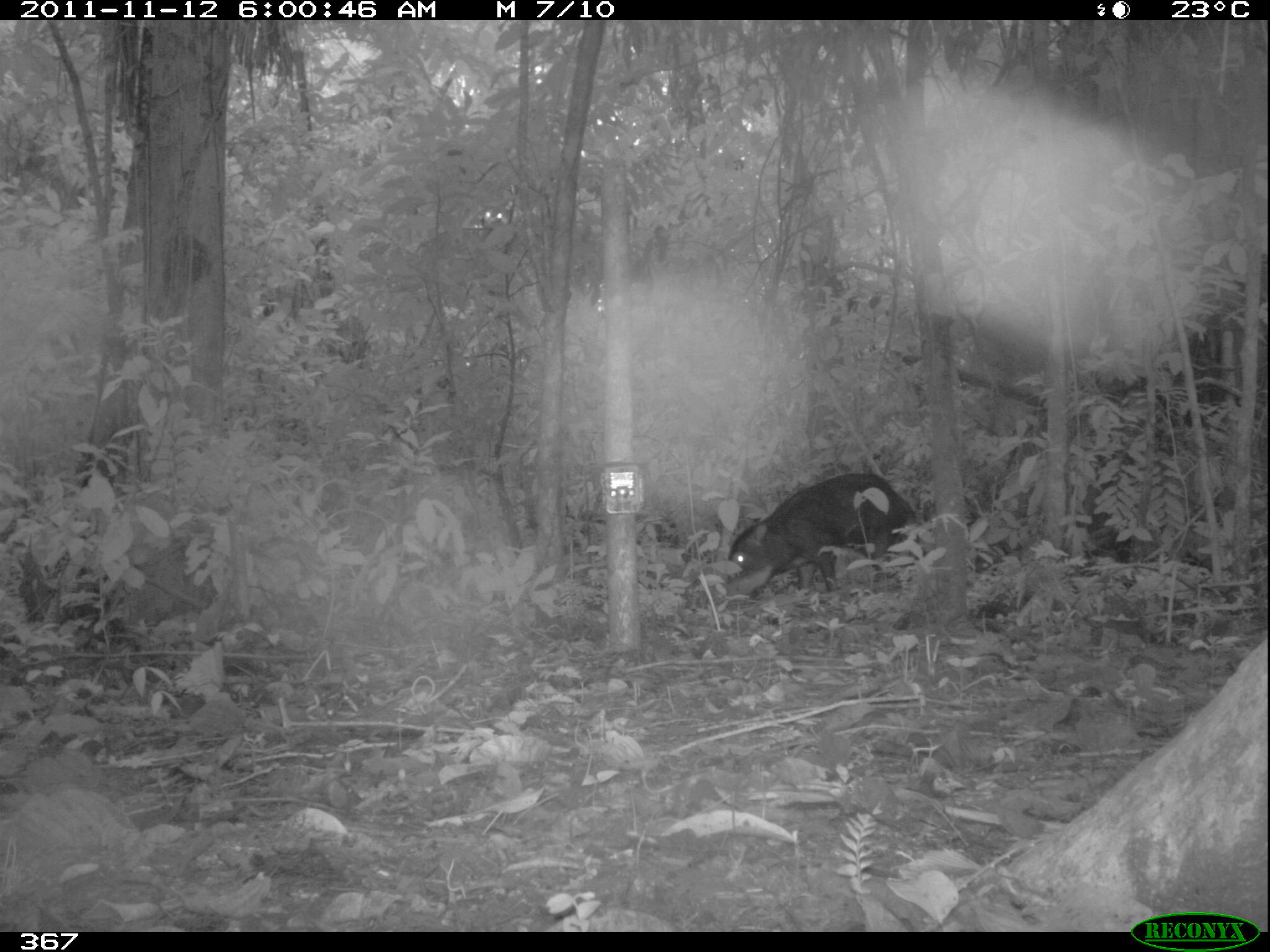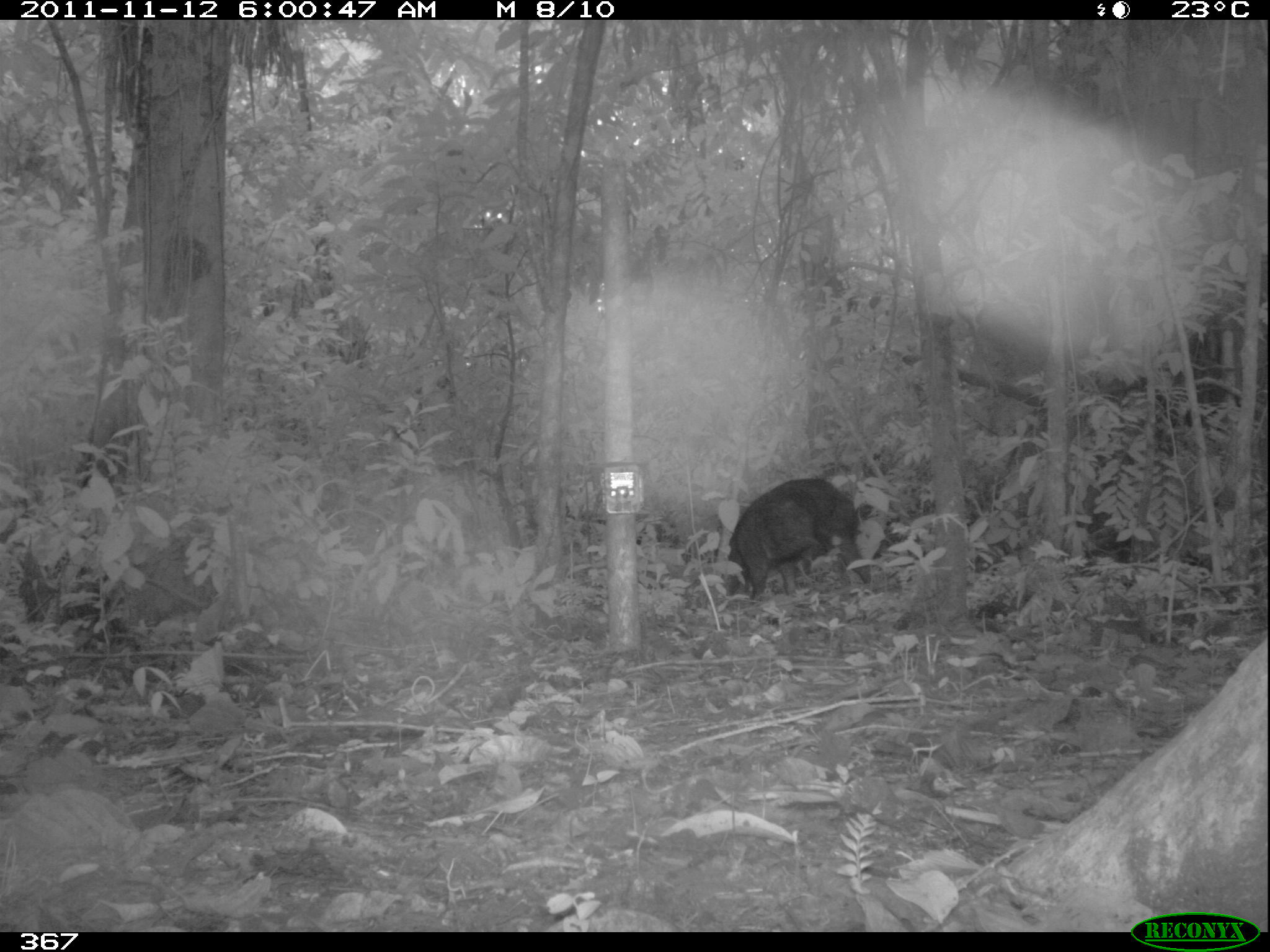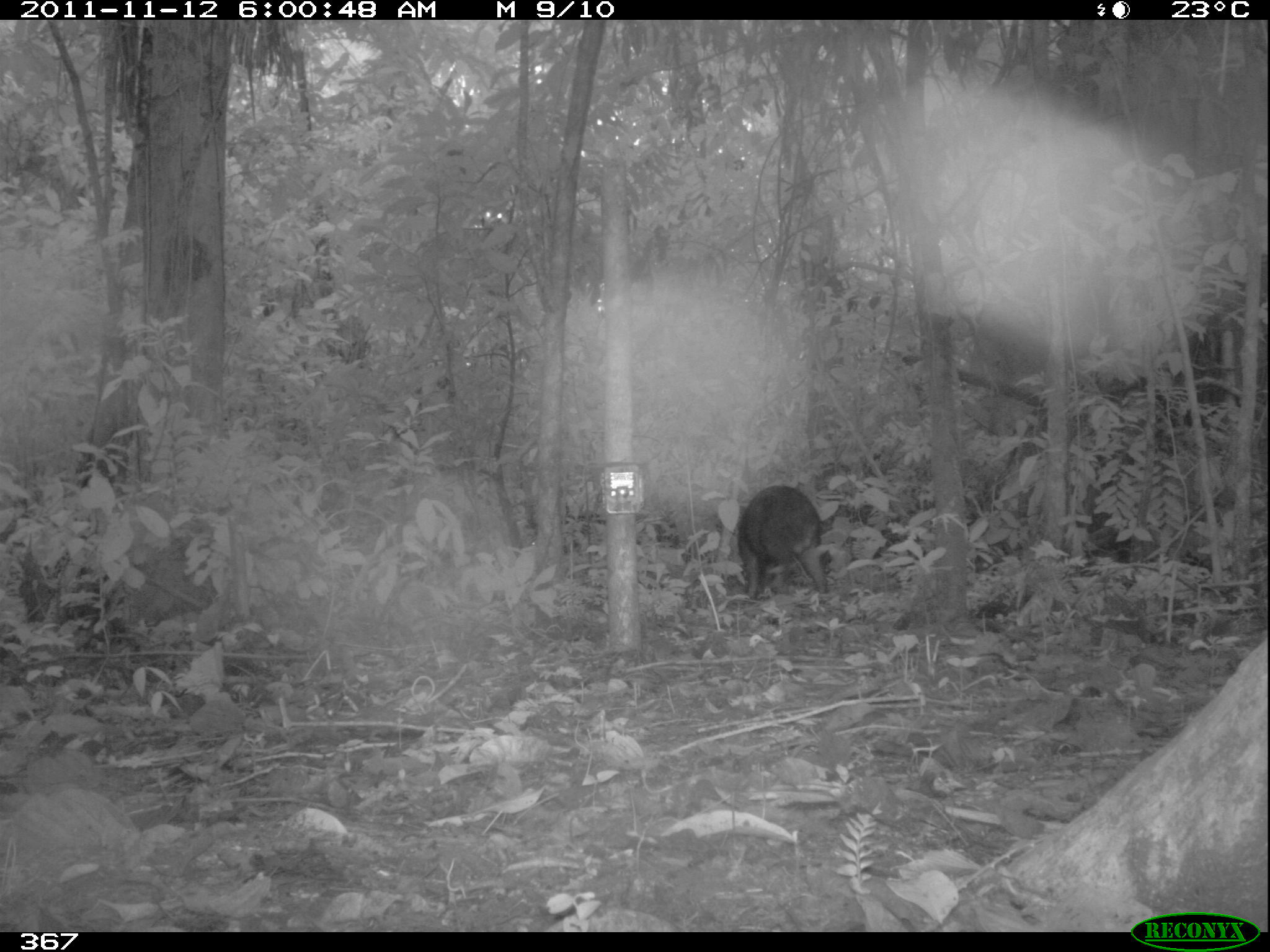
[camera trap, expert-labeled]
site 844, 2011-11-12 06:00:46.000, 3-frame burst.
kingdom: Animalia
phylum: Chordata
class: Mammalia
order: Artiodactyla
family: Tayassuidae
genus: Tayassu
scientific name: Tayassu pecari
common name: white-lipped peccary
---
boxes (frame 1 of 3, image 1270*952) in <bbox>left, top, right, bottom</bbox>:
tayassu pecari: <bbox>723, 470, 913, 604</bbox>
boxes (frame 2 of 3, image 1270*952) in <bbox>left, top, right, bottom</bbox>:
tayassu pecari: <bbox>723, 476, 871, 605</bbox>